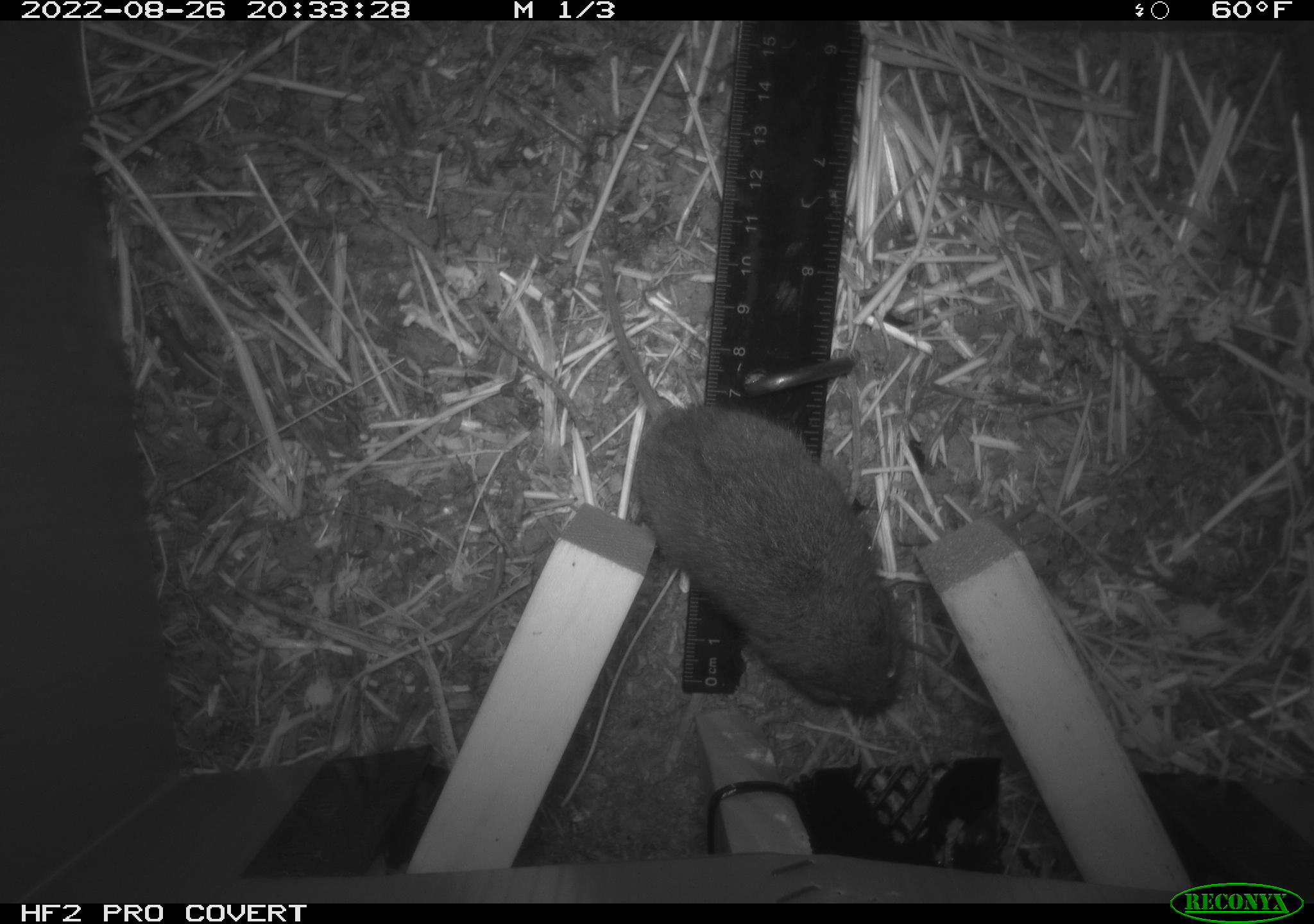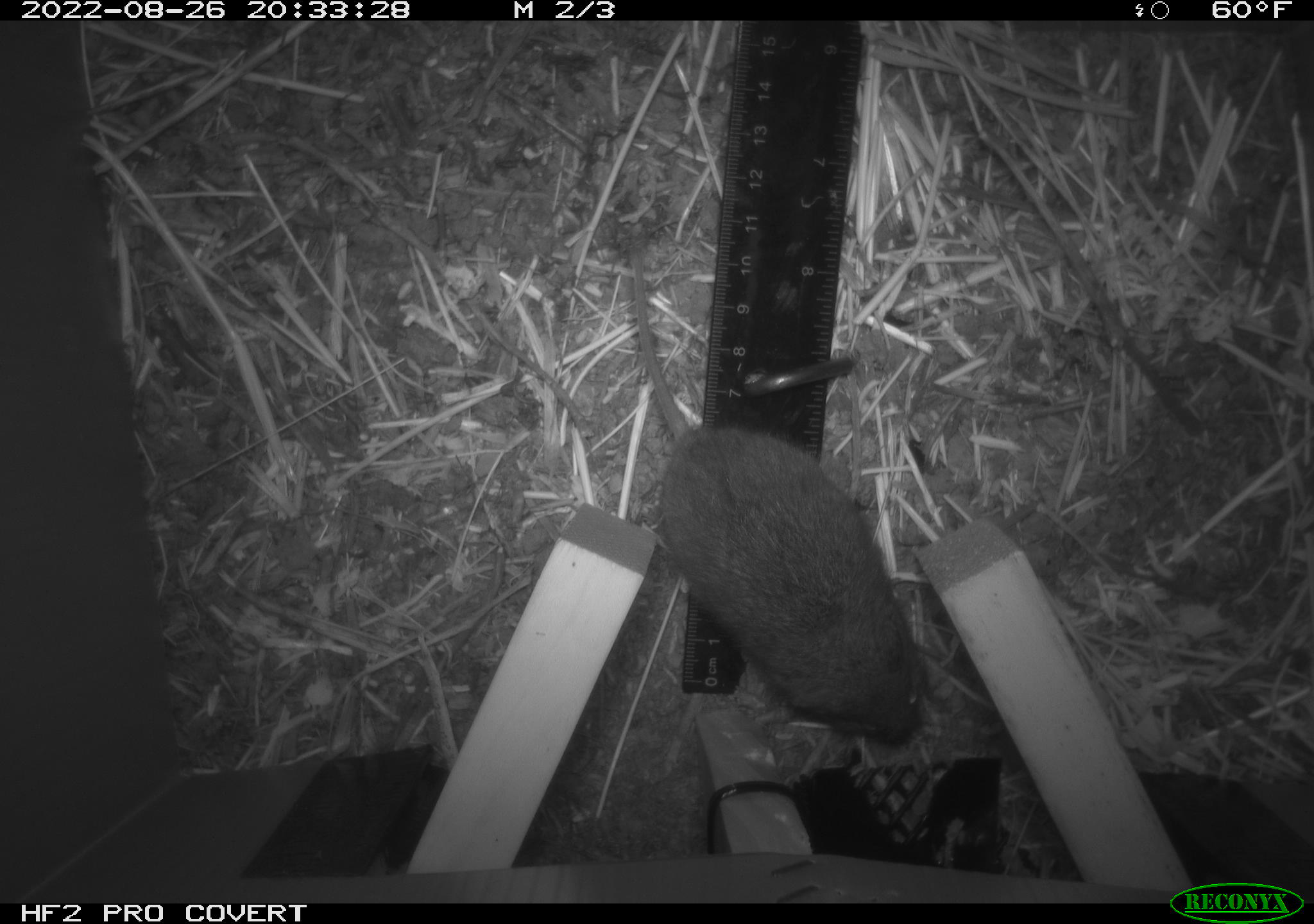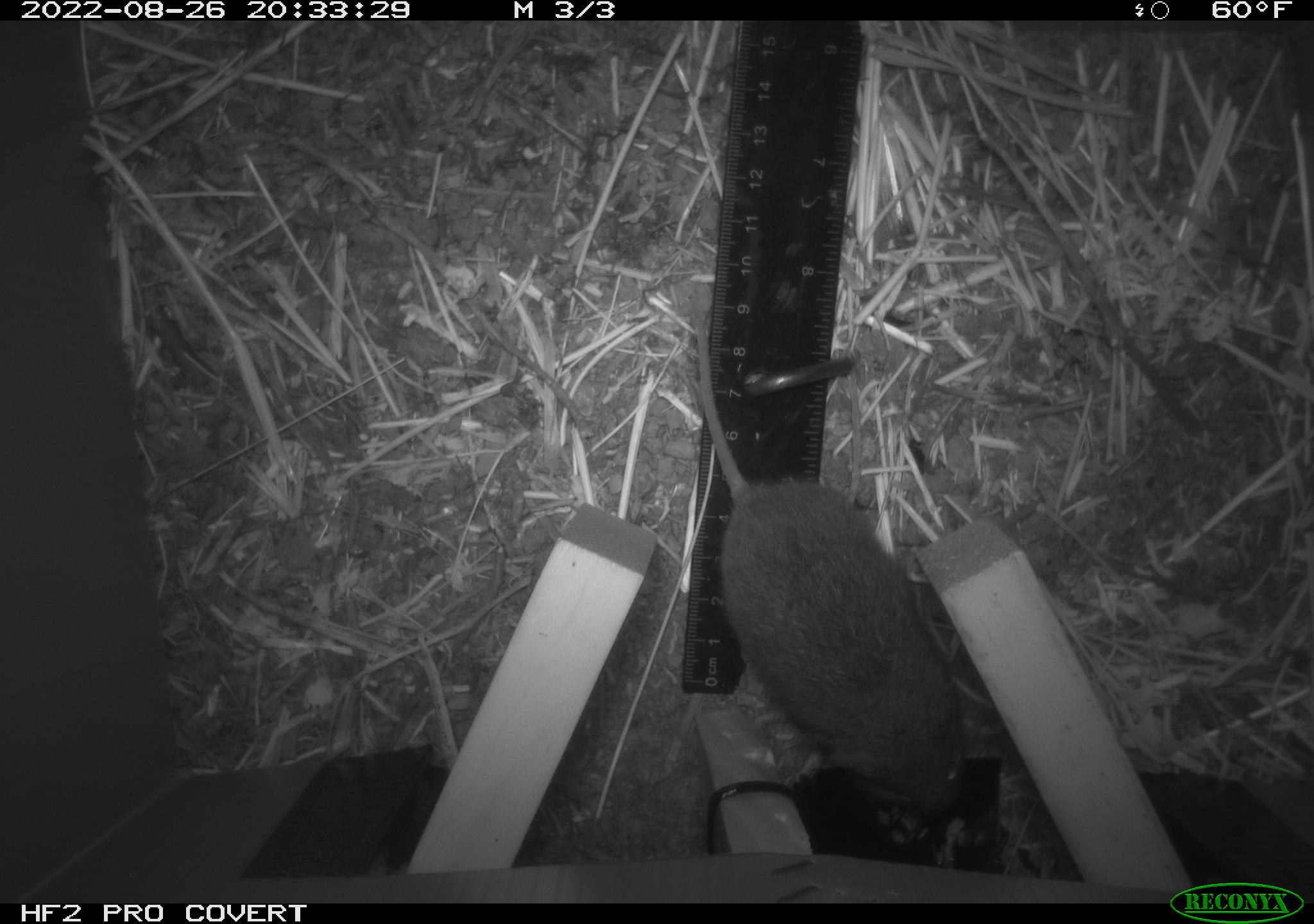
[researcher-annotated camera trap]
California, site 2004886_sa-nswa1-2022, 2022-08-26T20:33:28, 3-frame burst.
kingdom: Animalia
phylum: Chordata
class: Mammalia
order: Rodentia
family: Cricetidae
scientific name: Cricetidae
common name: hamsters, voles, lemmings, and allies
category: cricetidae family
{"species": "cricetidae family (hamsters, voles, lemmings, and allies) (Cricetidae)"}